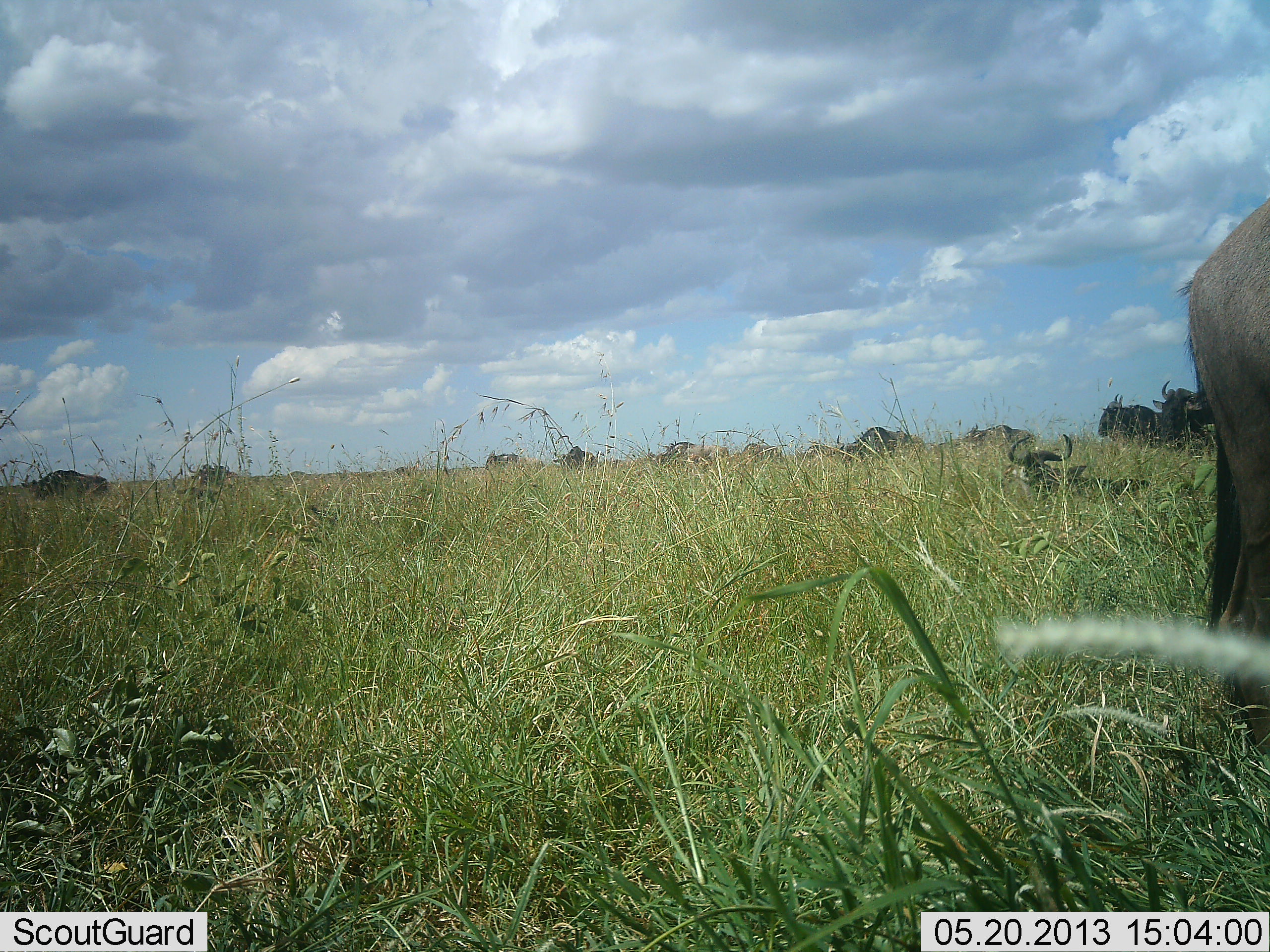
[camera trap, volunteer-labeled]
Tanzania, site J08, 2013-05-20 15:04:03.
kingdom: Animalia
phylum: Chordata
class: Mammalia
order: Artiodactyla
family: Bovidae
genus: Connochaetes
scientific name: Connochaetes taurinus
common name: blue wildebeest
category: wildebeest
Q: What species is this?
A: Wildebeest (blue wildebeest) (Connochaetes taurinus).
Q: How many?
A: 11-50.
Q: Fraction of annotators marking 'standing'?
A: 60%.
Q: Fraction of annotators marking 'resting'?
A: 67%.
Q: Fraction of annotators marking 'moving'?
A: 20%.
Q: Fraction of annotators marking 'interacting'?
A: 0%.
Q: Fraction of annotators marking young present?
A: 0%.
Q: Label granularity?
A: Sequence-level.